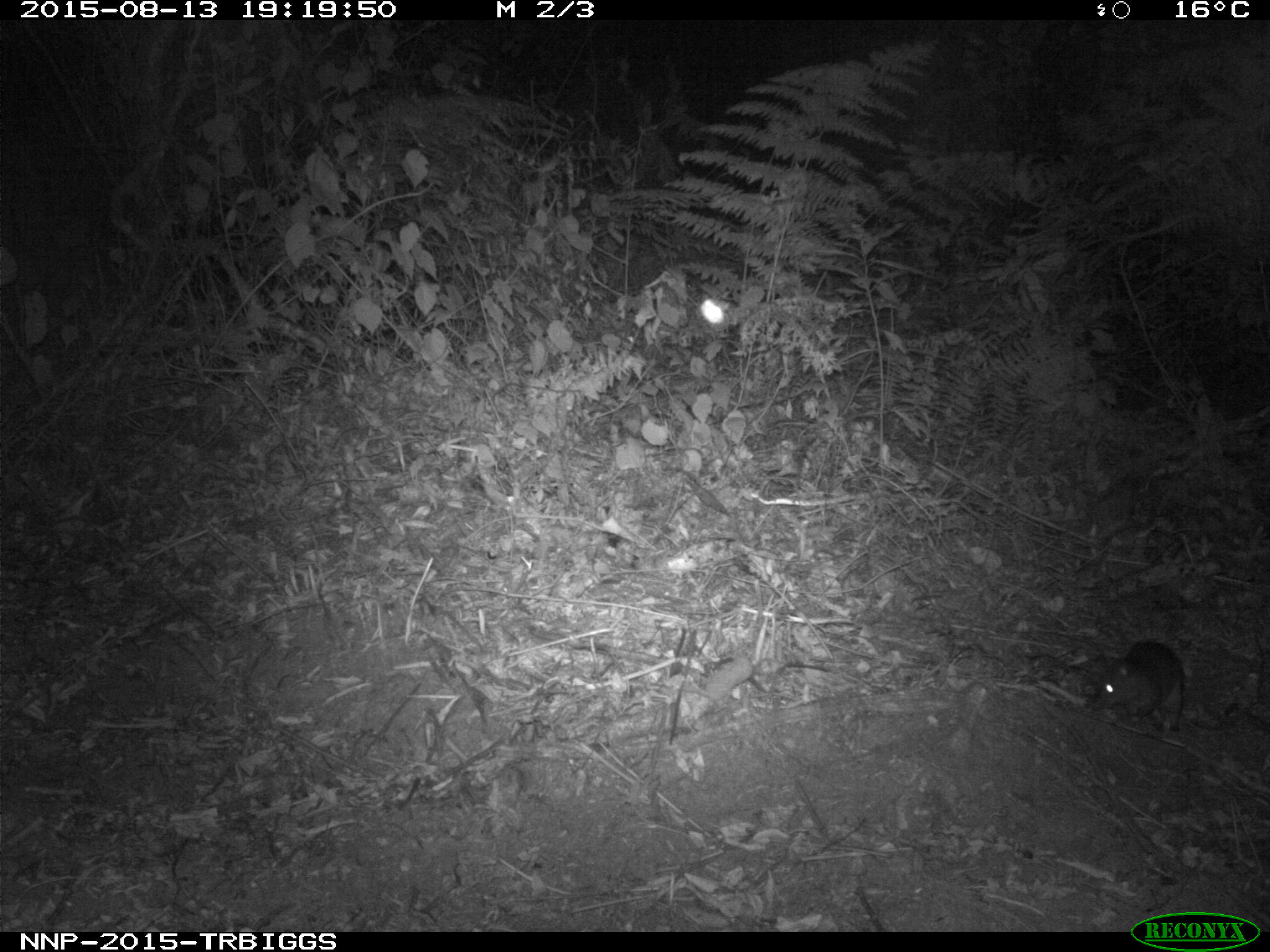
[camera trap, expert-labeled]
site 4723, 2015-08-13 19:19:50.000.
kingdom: Animalia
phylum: Chordata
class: Mammalia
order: Rodentia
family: Nesomyidae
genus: Cricetomys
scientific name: Cricetomys gambianus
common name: african giant pouched rat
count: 1